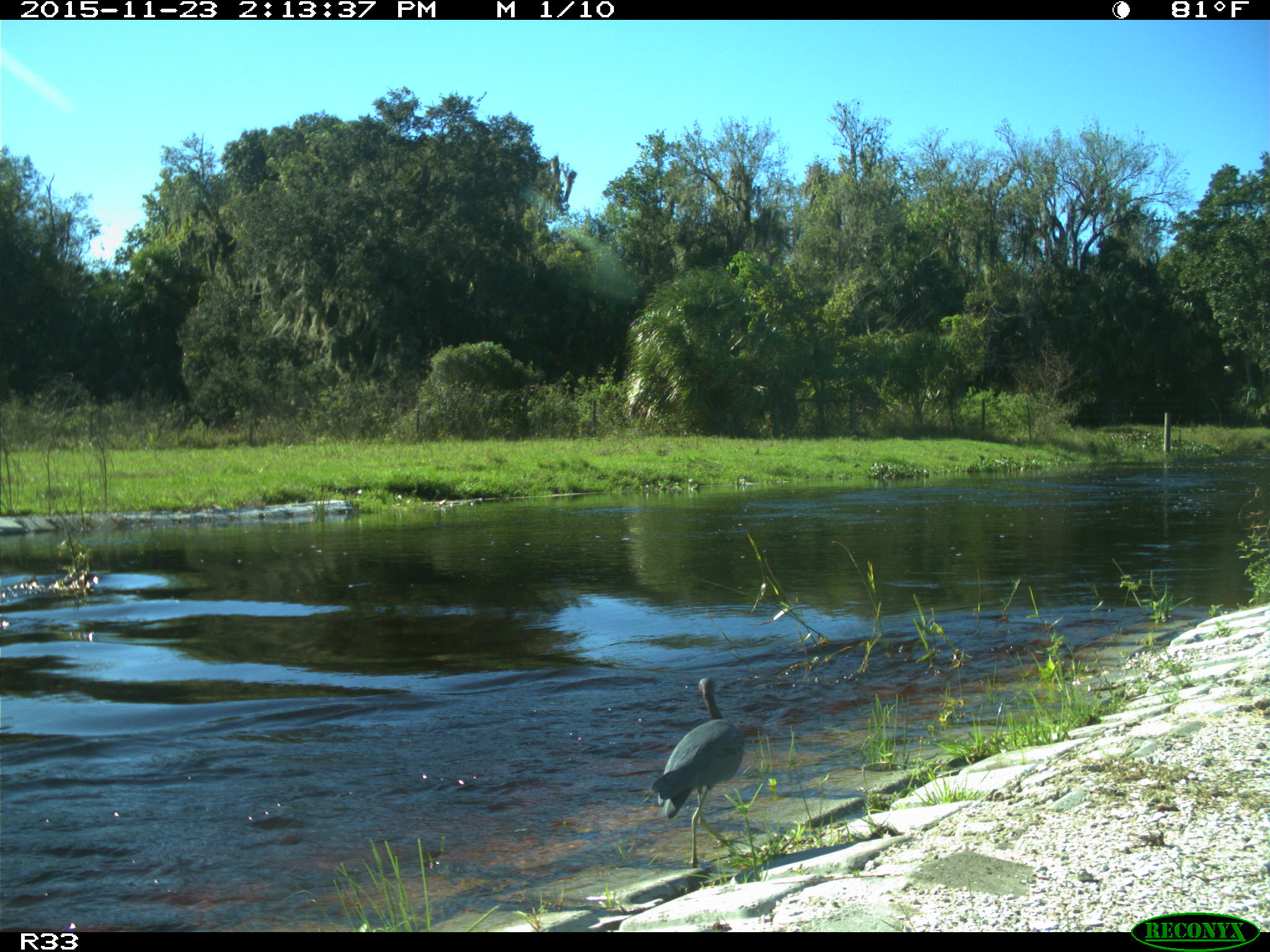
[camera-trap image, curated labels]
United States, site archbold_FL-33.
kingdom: Animalia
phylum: Chordata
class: Aves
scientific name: Aves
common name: birds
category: unidentified bird